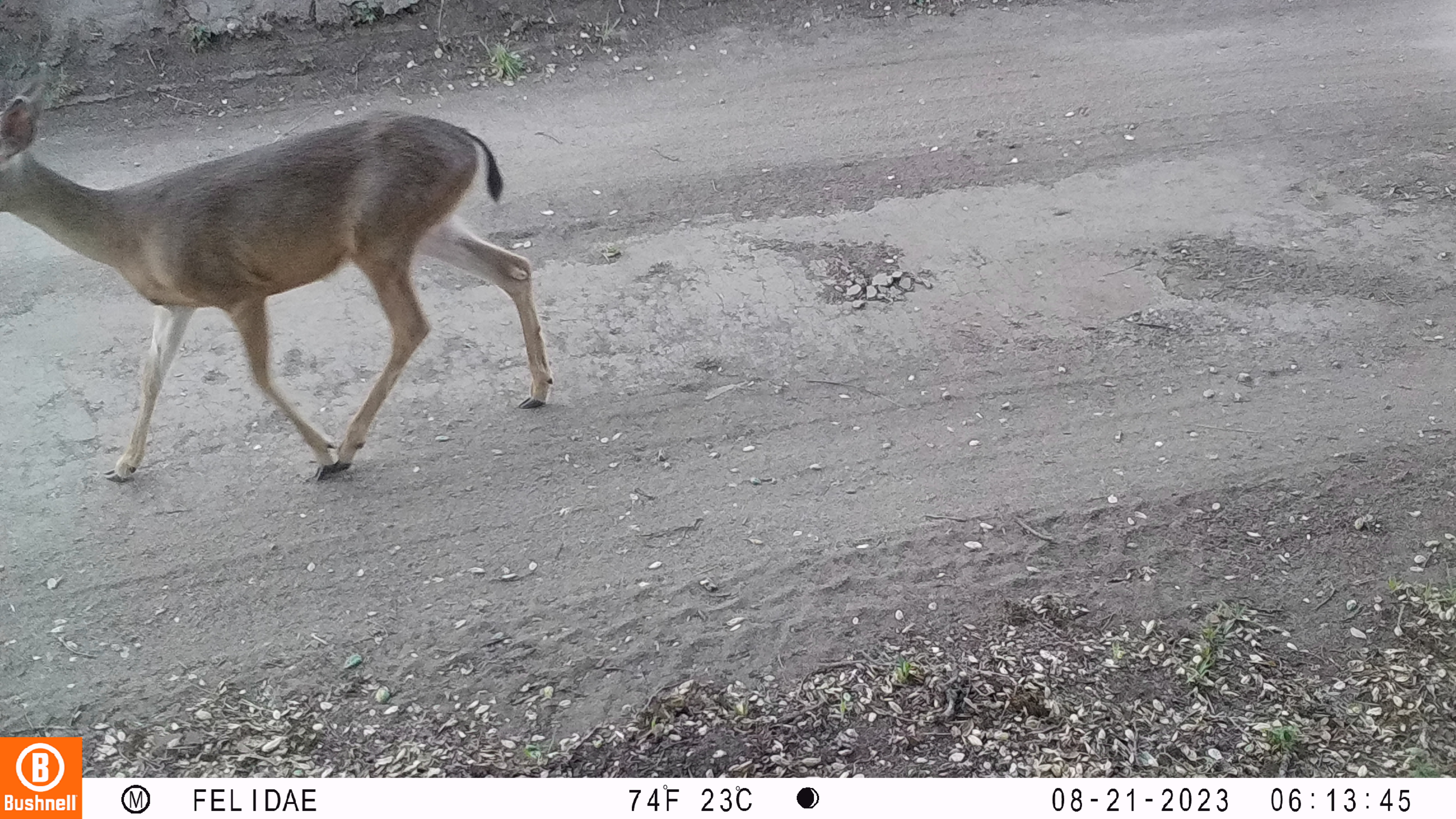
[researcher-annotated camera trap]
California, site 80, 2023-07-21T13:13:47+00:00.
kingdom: Animalia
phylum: Chordata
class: Mammalia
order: Artiodactyla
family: Cervidae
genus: Odocoileus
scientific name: Odocoileus hemionus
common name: mule deer